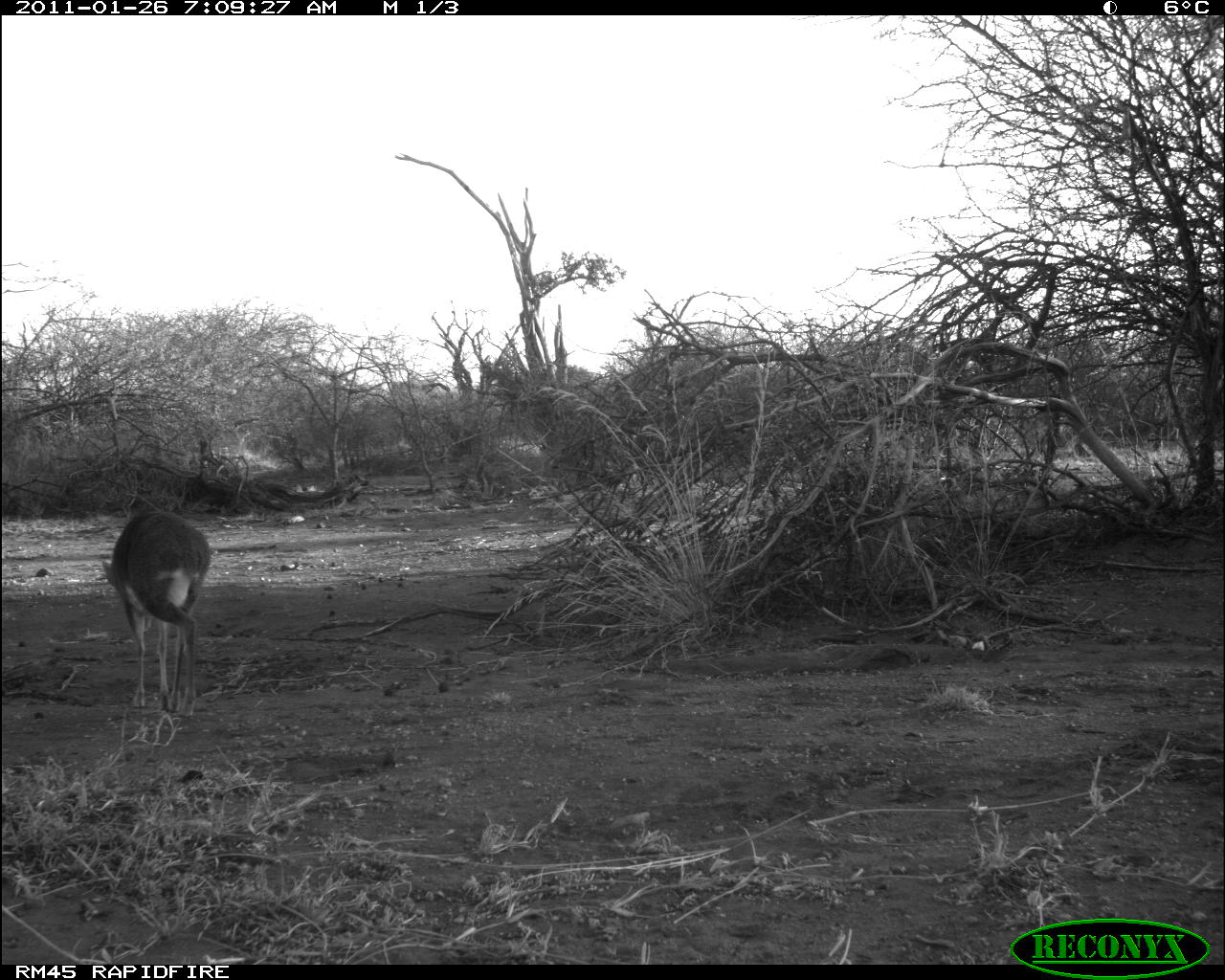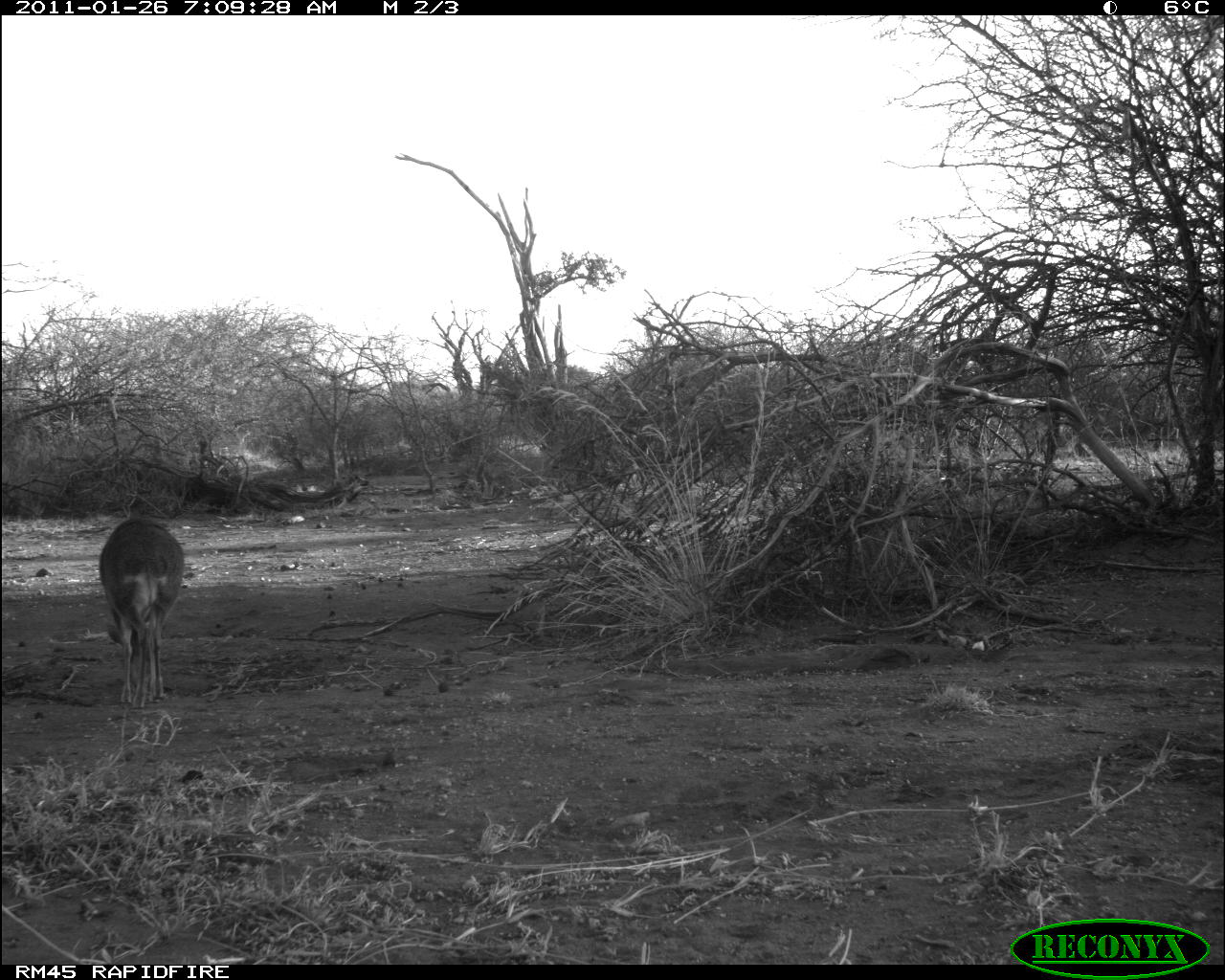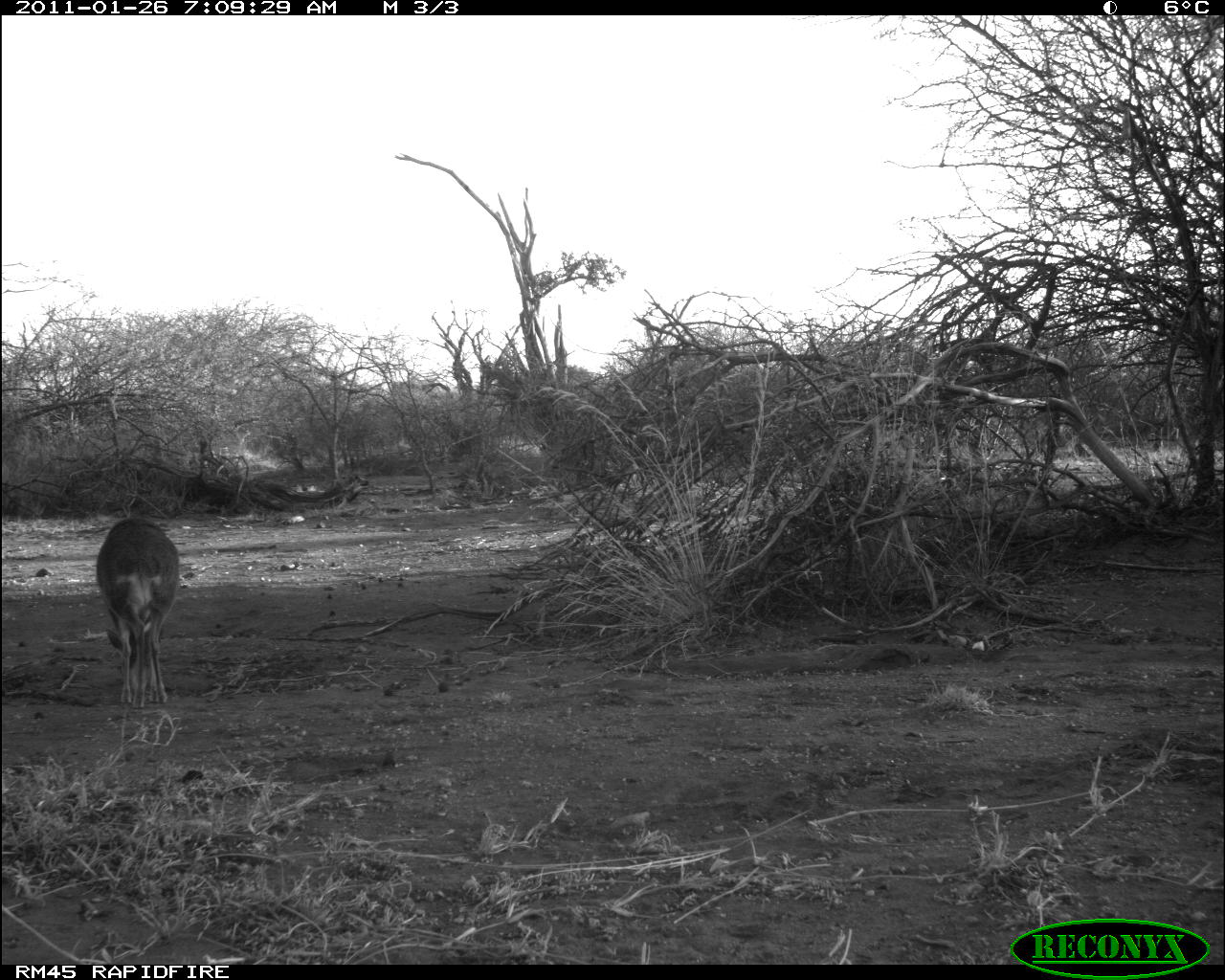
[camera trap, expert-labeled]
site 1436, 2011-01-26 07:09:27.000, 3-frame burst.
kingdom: Animalia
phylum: Chordata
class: Mammalia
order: Artiodactyla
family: Bovidae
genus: Madoqua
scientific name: Madoqua guentheri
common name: günther's dik-dik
Madoqua guentheri (günther's dik-dik), count 1.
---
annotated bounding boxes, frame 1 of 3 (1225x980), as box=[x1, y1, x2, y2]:
madoqua guentheri: box=[99, 507, 213, 717]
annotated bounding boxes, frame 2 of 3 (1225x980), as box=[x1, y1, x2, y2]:
madoqua guentheri: box=[96, 515, 186, 710]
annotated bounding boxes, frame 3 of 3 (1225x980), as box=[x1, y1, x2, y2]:
madoqua guentheri: box=[92, 514, 182, 709]